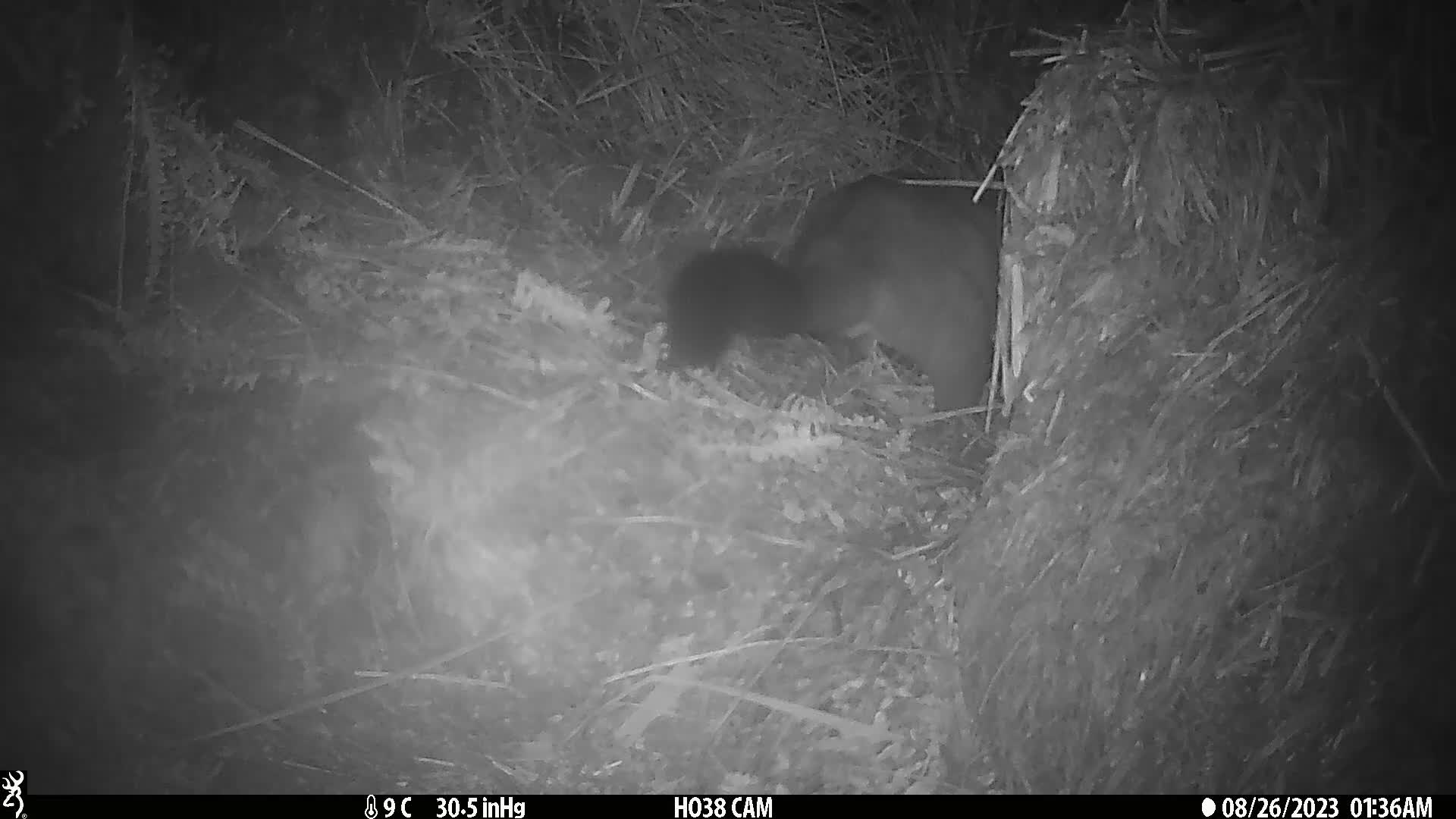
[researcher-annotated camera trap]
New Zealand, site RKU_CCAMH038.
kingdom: Animalia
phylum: Chordata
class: Mammalia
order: Diprotodontia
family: Phalangeridae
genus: Trichosurus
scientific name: Trichosurus vulpecula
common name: common brushtail possum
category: possum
Possum (common brushtail possum) (Trichosurus vulpecula).